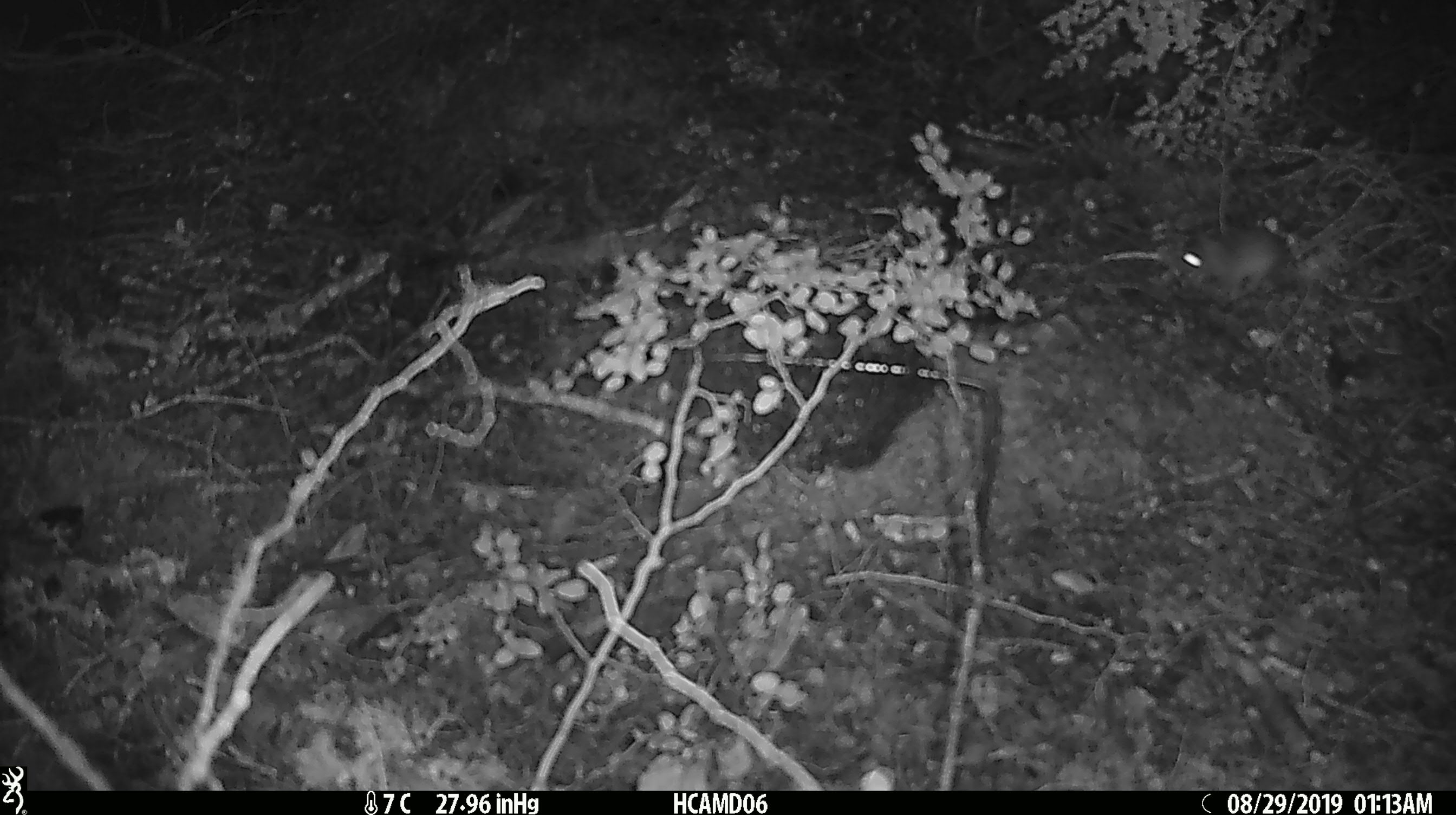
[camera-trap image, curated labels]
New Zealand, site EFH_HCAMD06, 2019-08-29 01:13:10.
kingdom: Animalia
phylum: Chordata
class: Mammalia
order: Rodentia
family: Muridae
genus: Mus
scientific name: Mus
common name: mouse